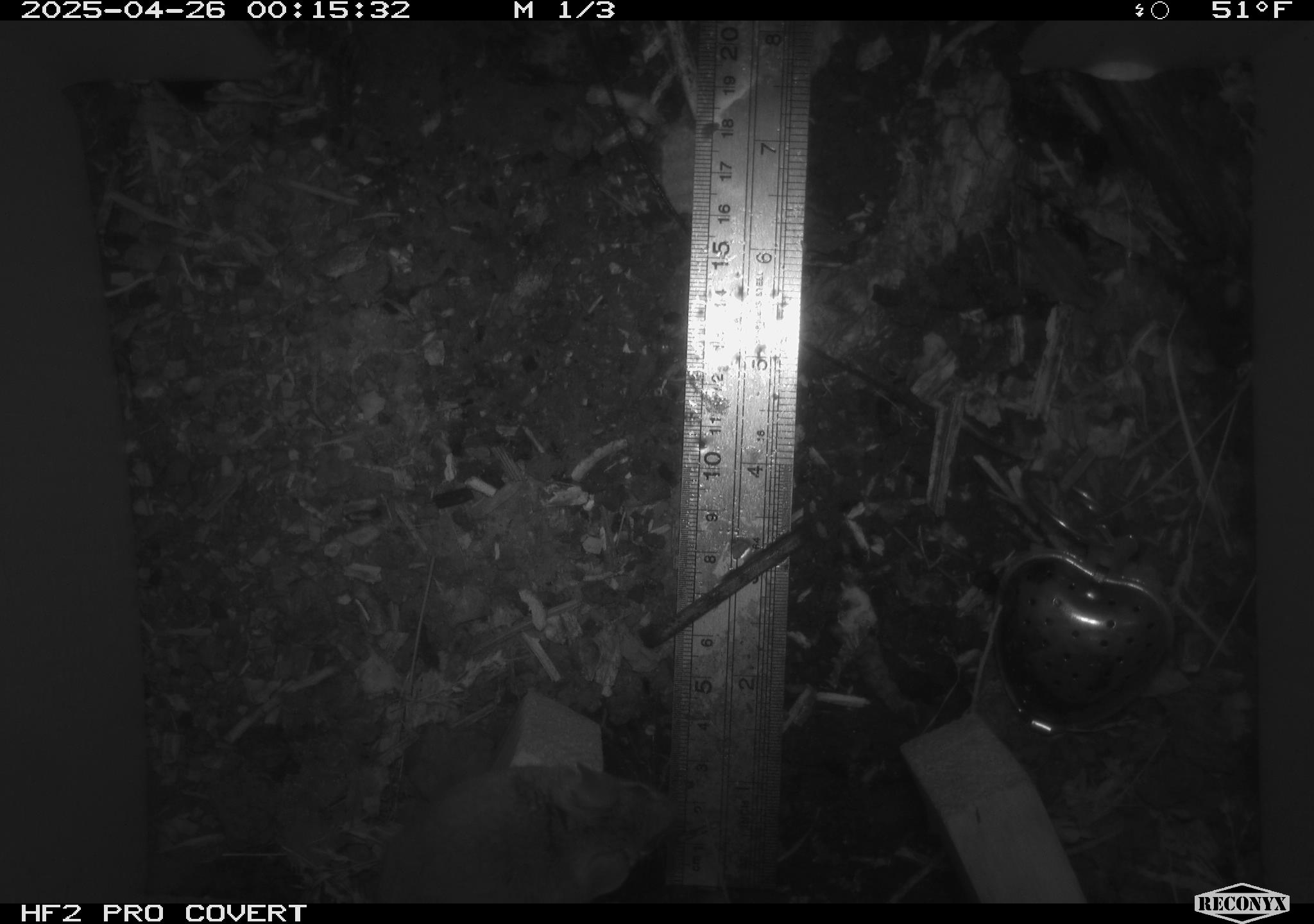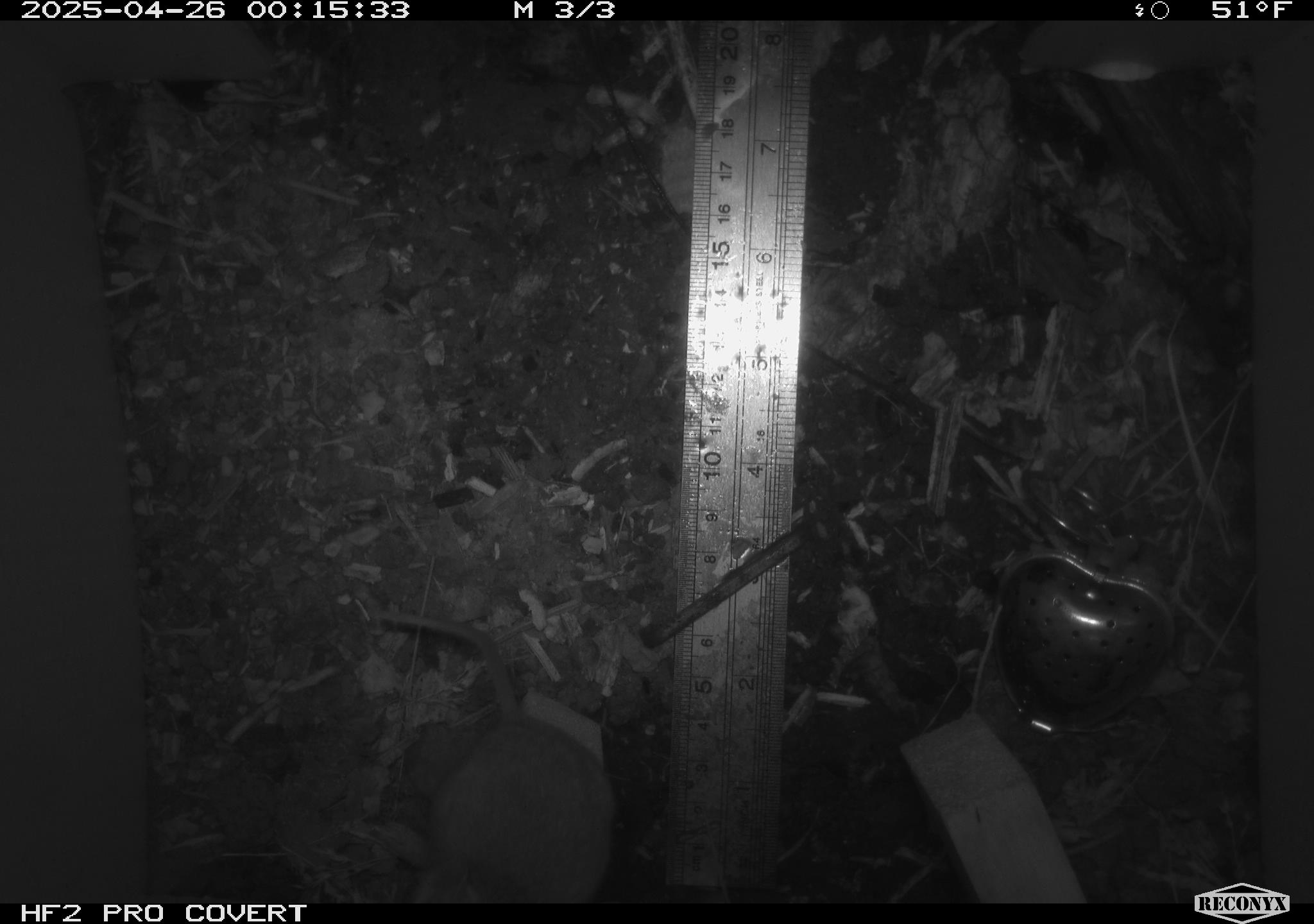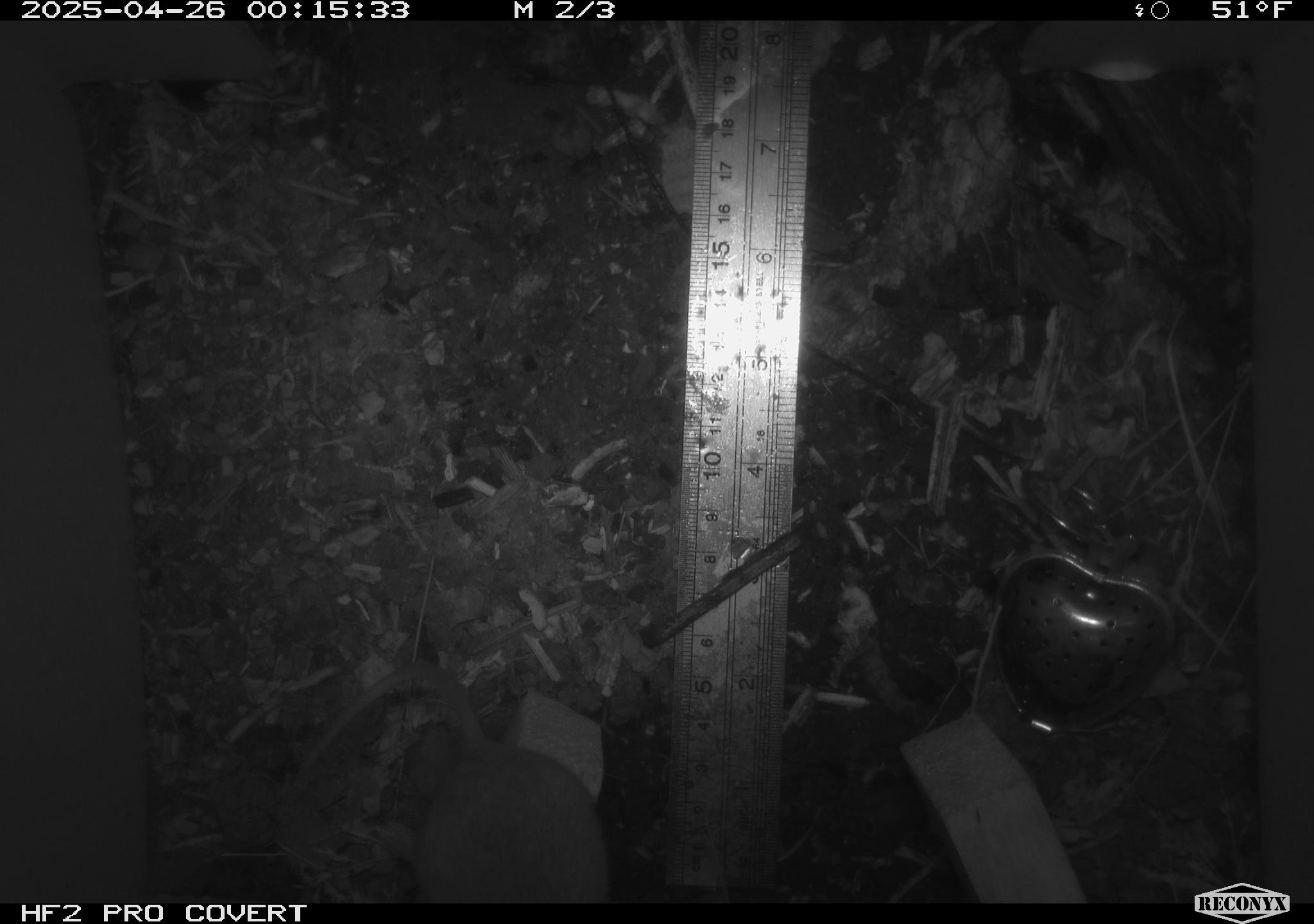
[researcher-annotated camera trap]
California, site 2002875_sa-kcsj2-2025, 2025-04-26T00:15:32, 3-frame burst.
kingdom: Animalia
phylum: Chordata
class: Mammalia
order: Rodentia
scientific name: Rodentia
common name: rodent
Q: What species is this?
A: Rodent (Rodentia).